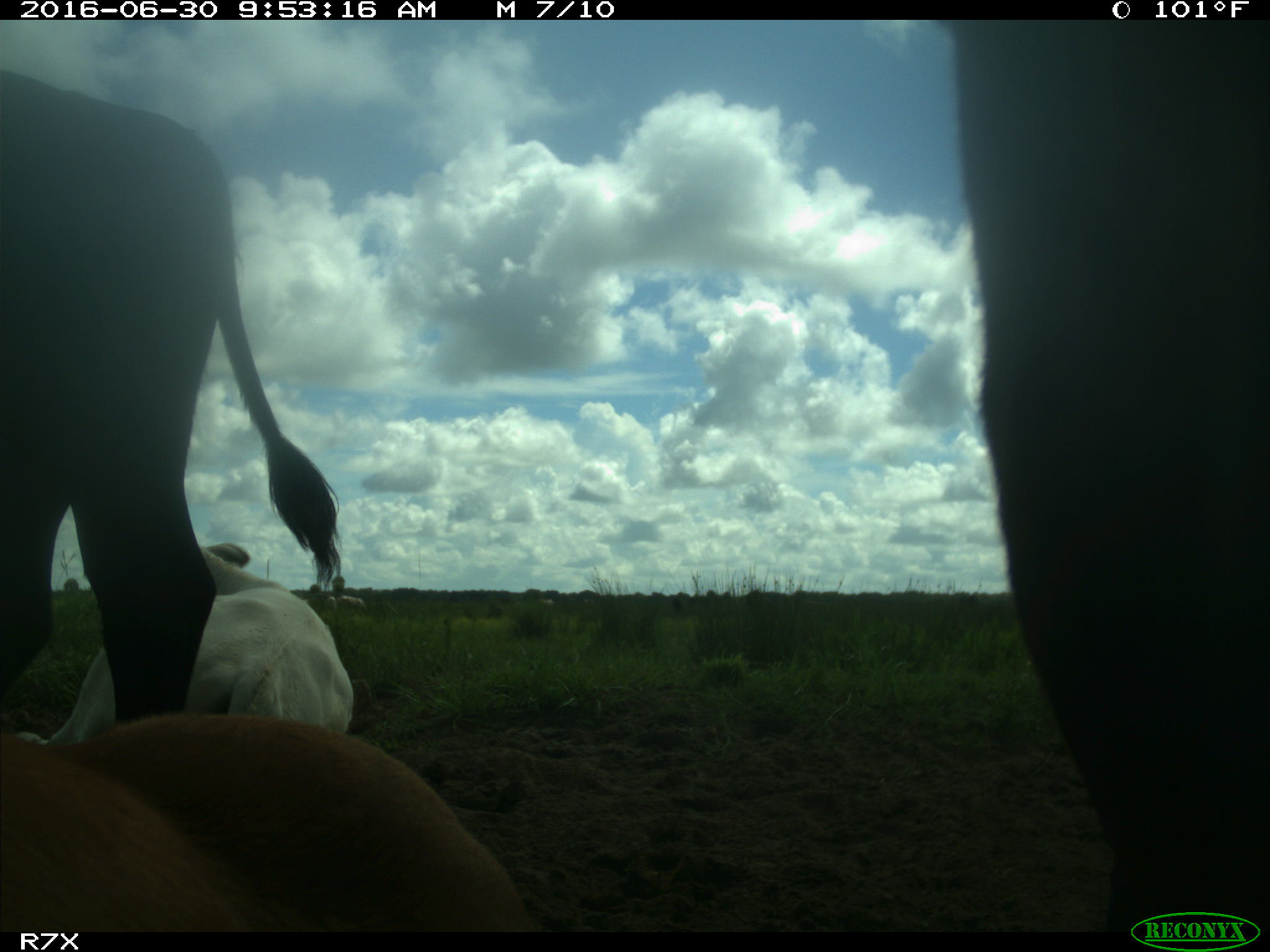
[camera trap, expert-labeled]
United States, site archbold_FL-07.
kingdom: Animalia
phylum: Chordata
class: Mammalia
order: Artiodactyla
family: Bovidae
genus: Bos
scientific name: Bos taurus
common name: domestic cow